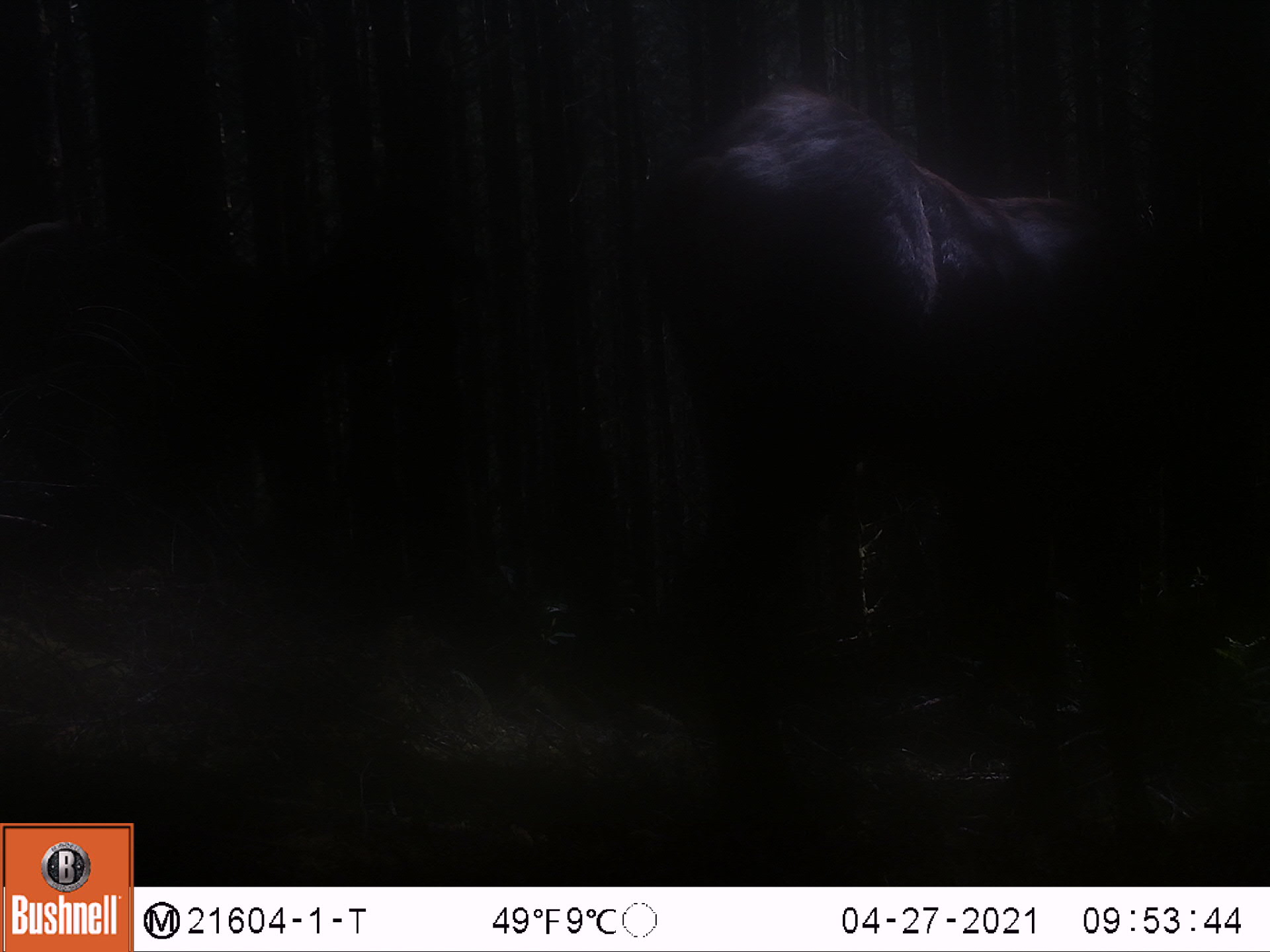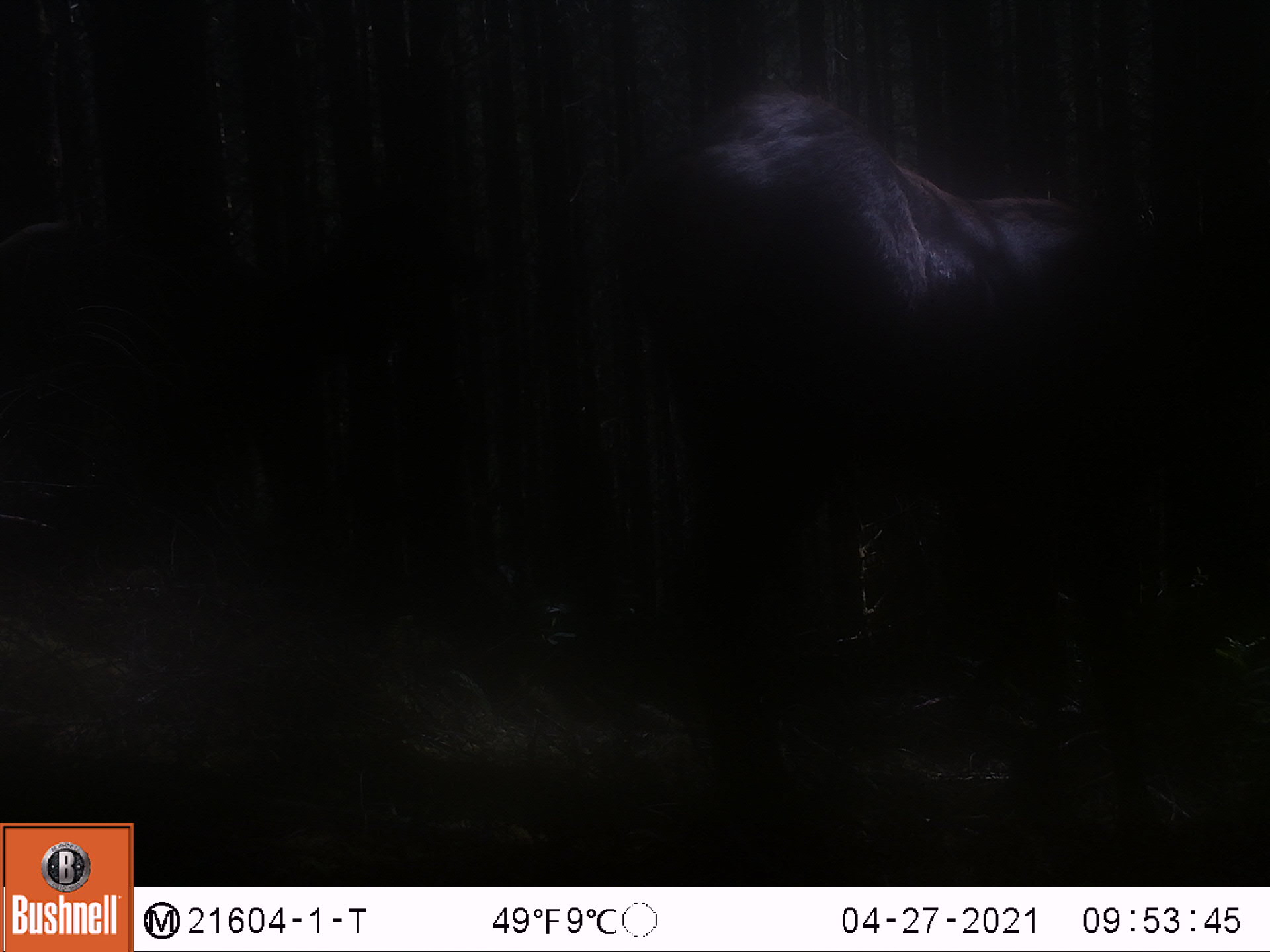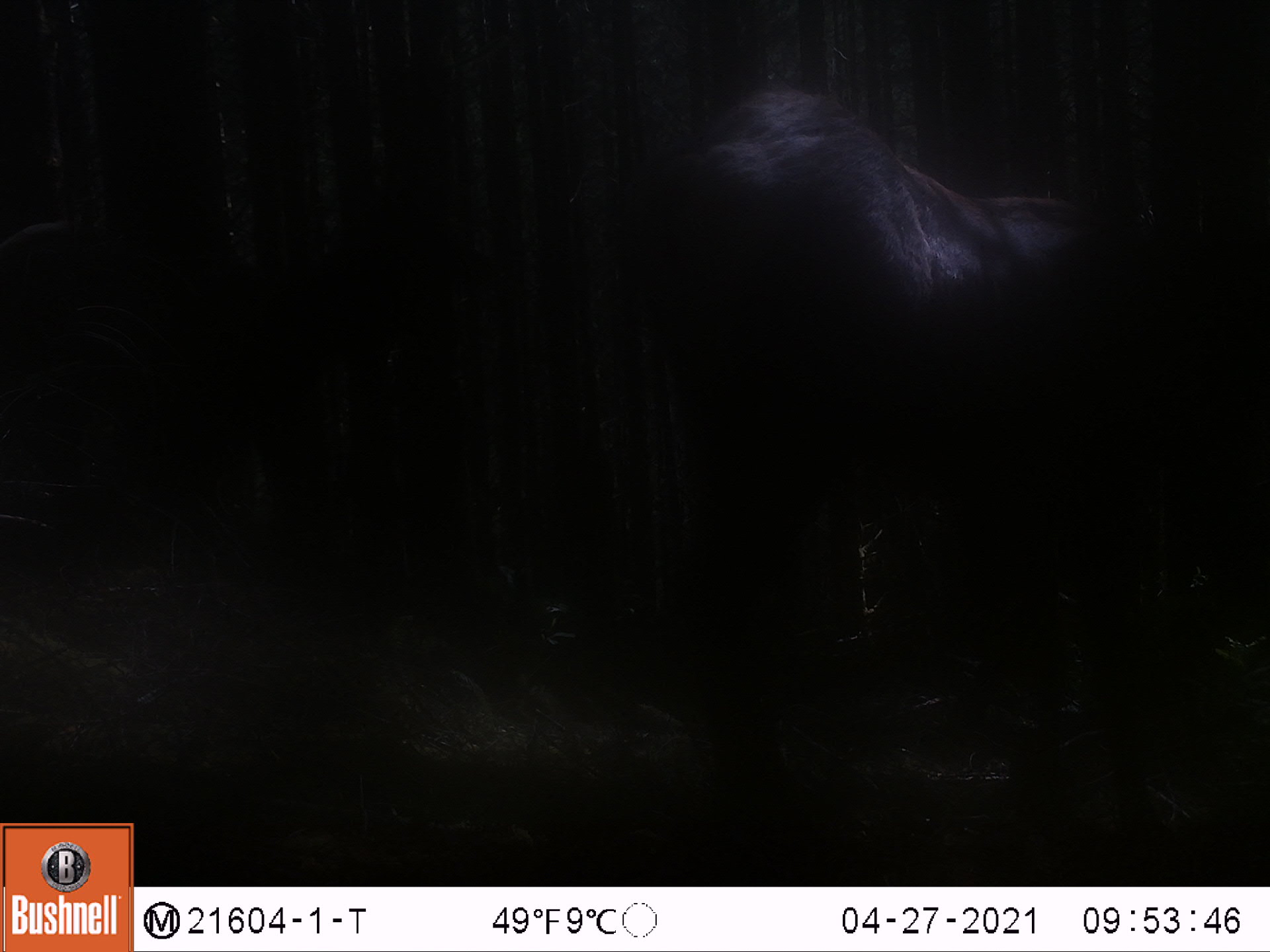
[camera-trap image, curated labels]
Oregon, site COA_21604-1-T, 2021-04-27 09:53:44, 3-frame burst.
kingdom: Animalia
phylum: Chordata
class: Mammalia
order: Artiodactyla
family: Cervidae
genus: Cervus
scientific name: Cervus canadensis roosevelti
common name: roosevelt elk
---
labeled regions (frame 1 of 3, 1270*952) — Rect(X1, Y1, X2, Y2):
roosevelt elk: Rect(652, 75, 1233, 686)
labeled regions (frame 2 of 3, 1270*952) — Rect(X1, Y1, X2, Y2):
roosevelt elk: Rect(643, 72, 1241, 767)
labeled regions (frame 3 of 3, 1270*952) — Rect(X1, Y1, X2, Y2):
roosevelt elk: Rect(644, 66, 1225, 728)